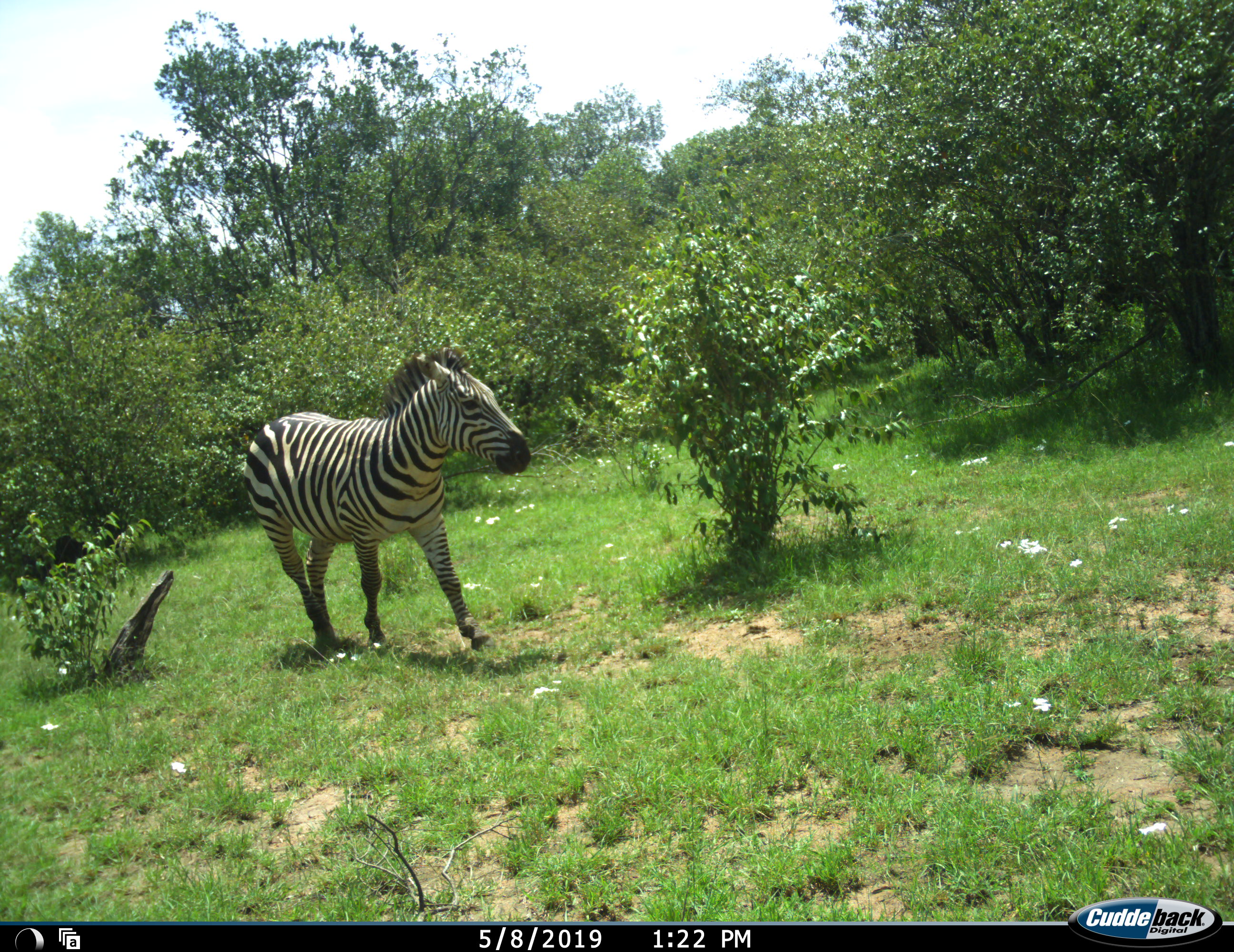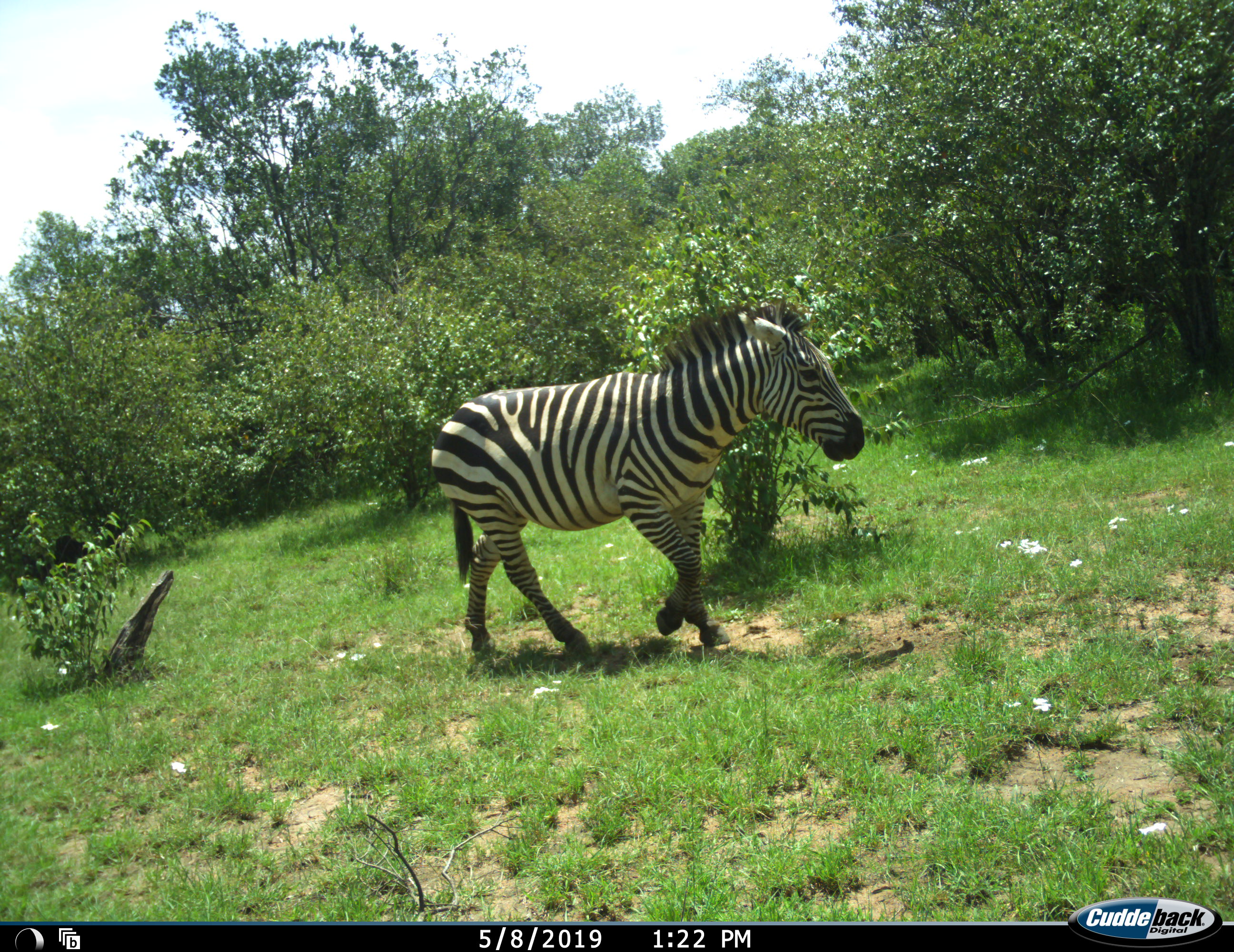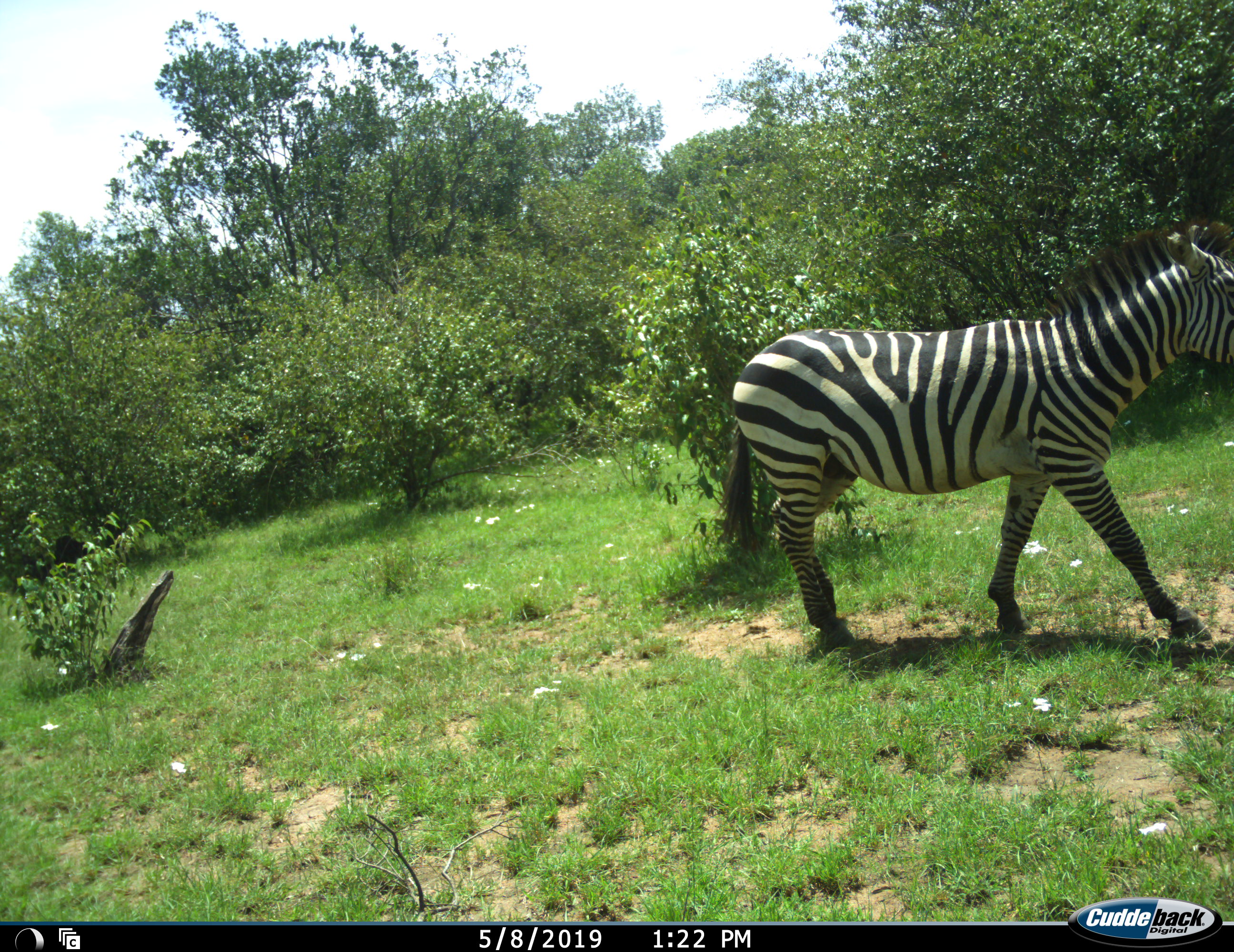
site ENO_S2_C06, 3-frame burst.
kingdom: Animalia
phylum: Chordata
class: Mammalia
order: Perissodactyla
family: Equidae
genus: Equus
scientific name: Equus quagga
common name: plains zebra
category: zebraplains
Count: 1.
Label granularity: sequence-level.